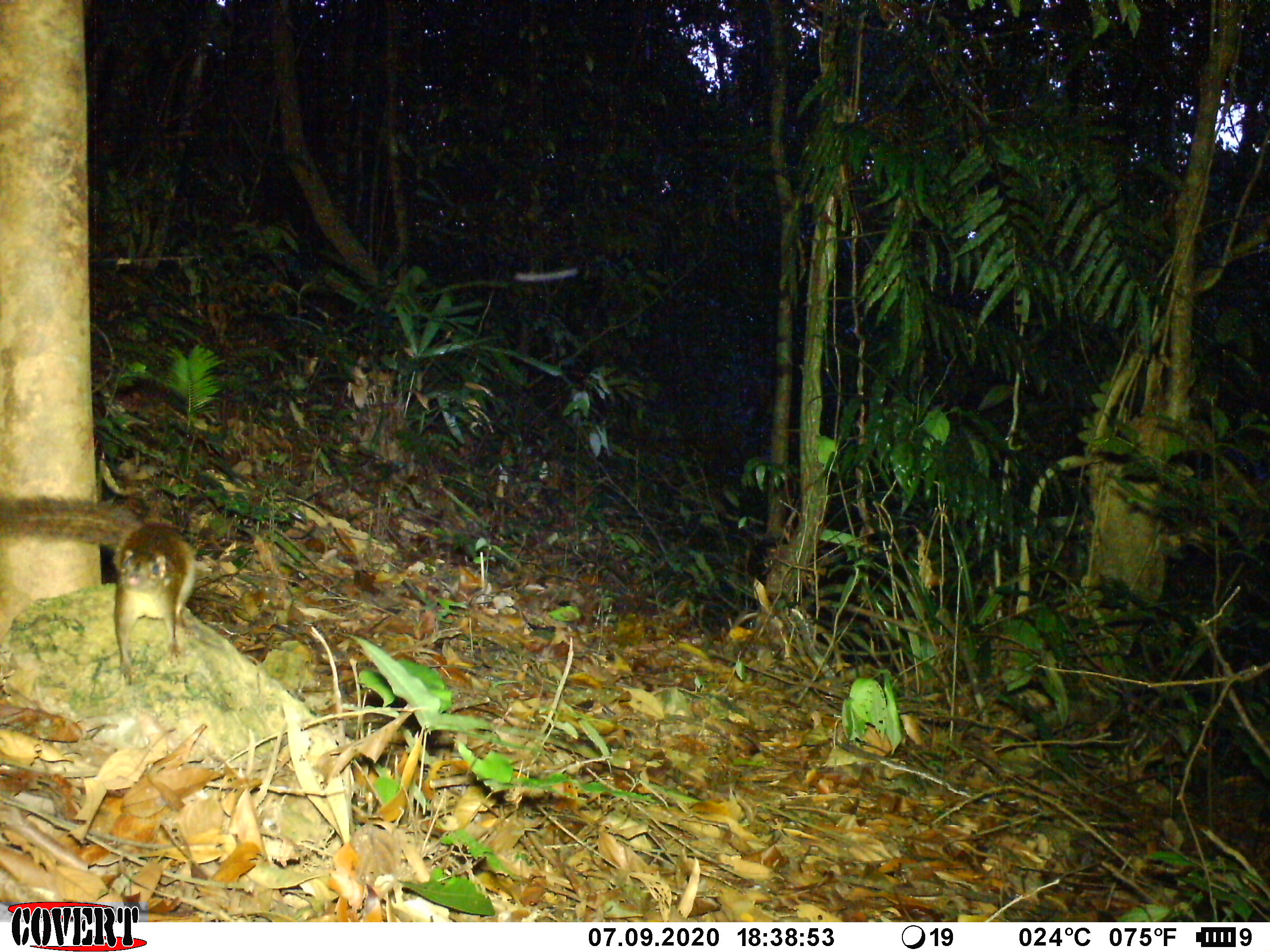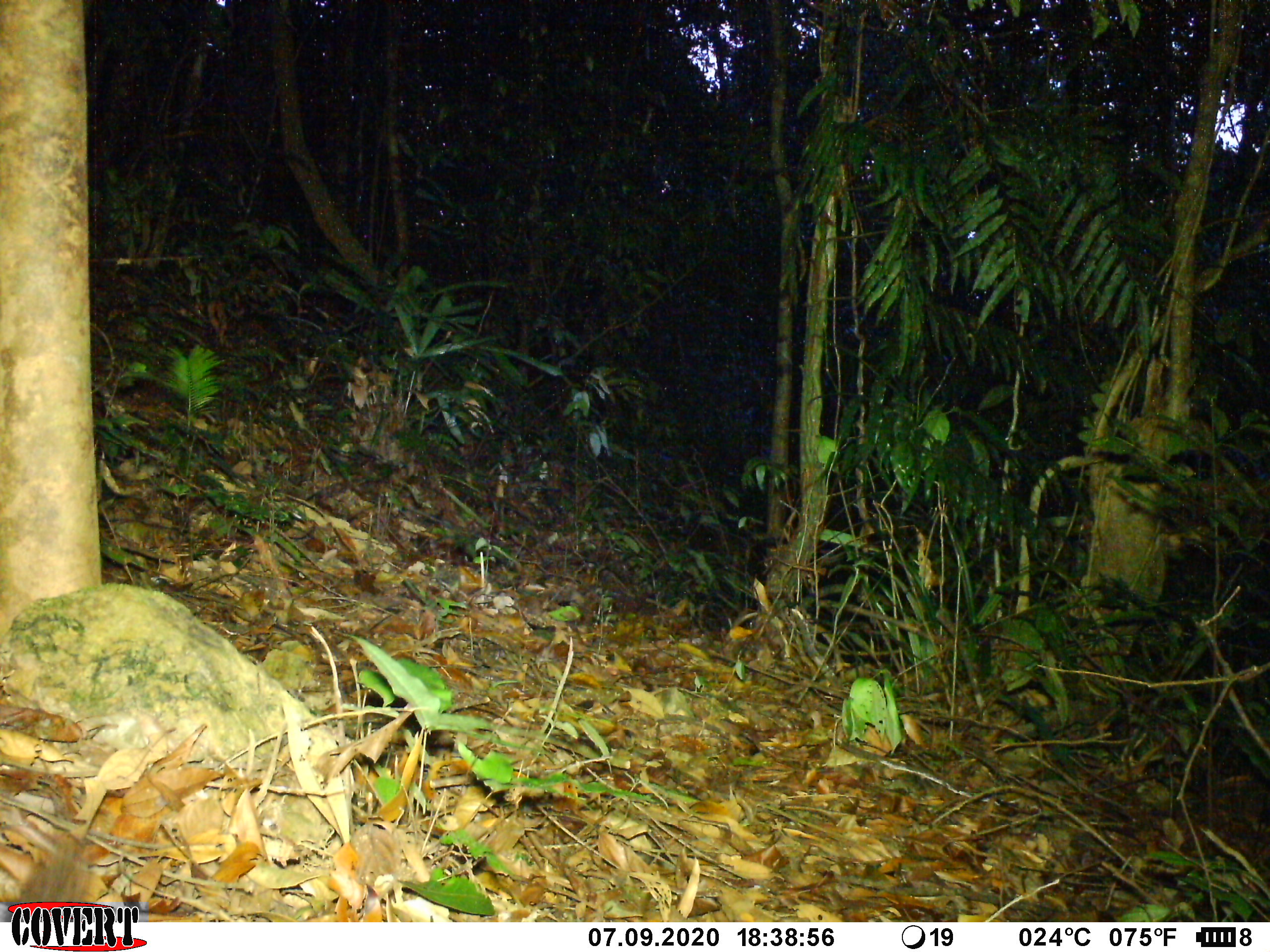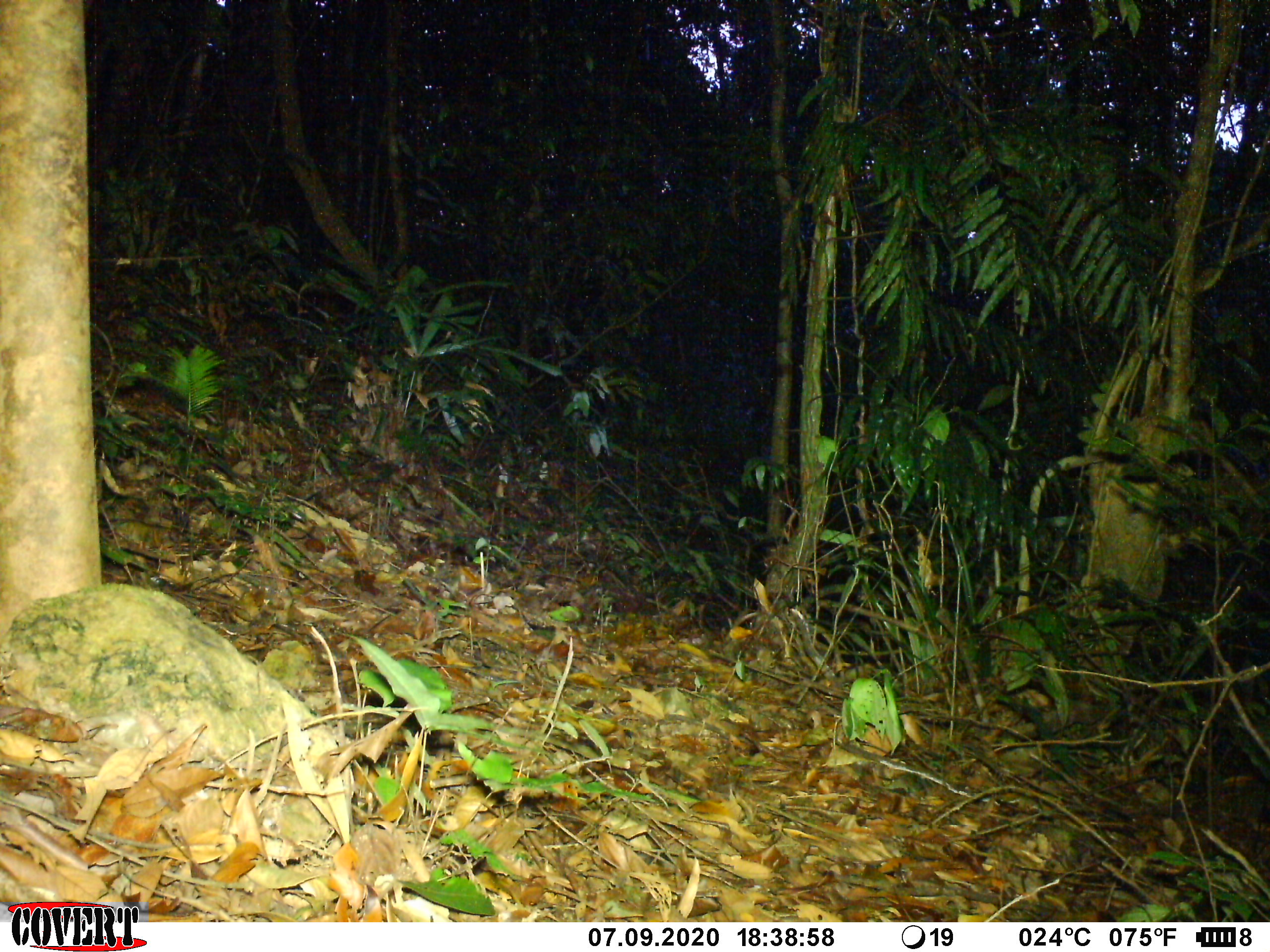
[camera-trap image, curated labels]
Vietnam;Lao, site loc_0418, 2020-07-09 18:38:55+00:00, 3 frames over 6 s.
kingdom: Animalia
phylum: Chordata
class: Mammalia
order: Scandentia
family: Tupaiidae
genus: Tupaia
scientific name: Tupaia belangeri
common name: northern treeshrew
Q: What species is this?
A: Northern treeshrew (Tupaia belangeri).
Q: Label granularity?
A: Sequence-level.